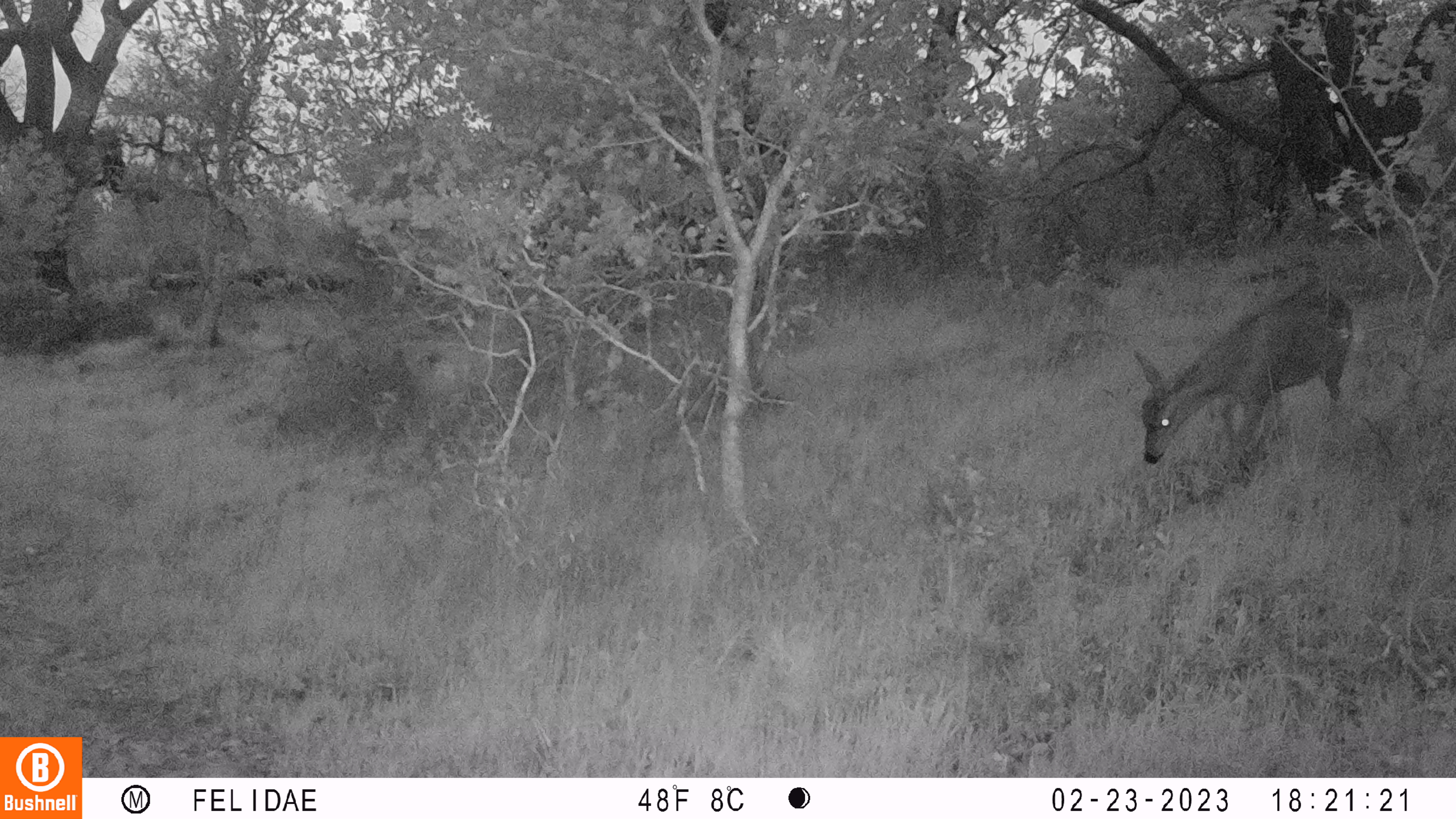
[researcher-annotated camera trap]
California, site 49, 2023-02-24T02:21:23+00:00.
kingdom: Animalia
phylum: Chordata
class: Mammalia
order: Artiodactyla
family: Cervidae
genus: Odocoileus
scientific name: Odocoileus hemionus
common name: mule deer